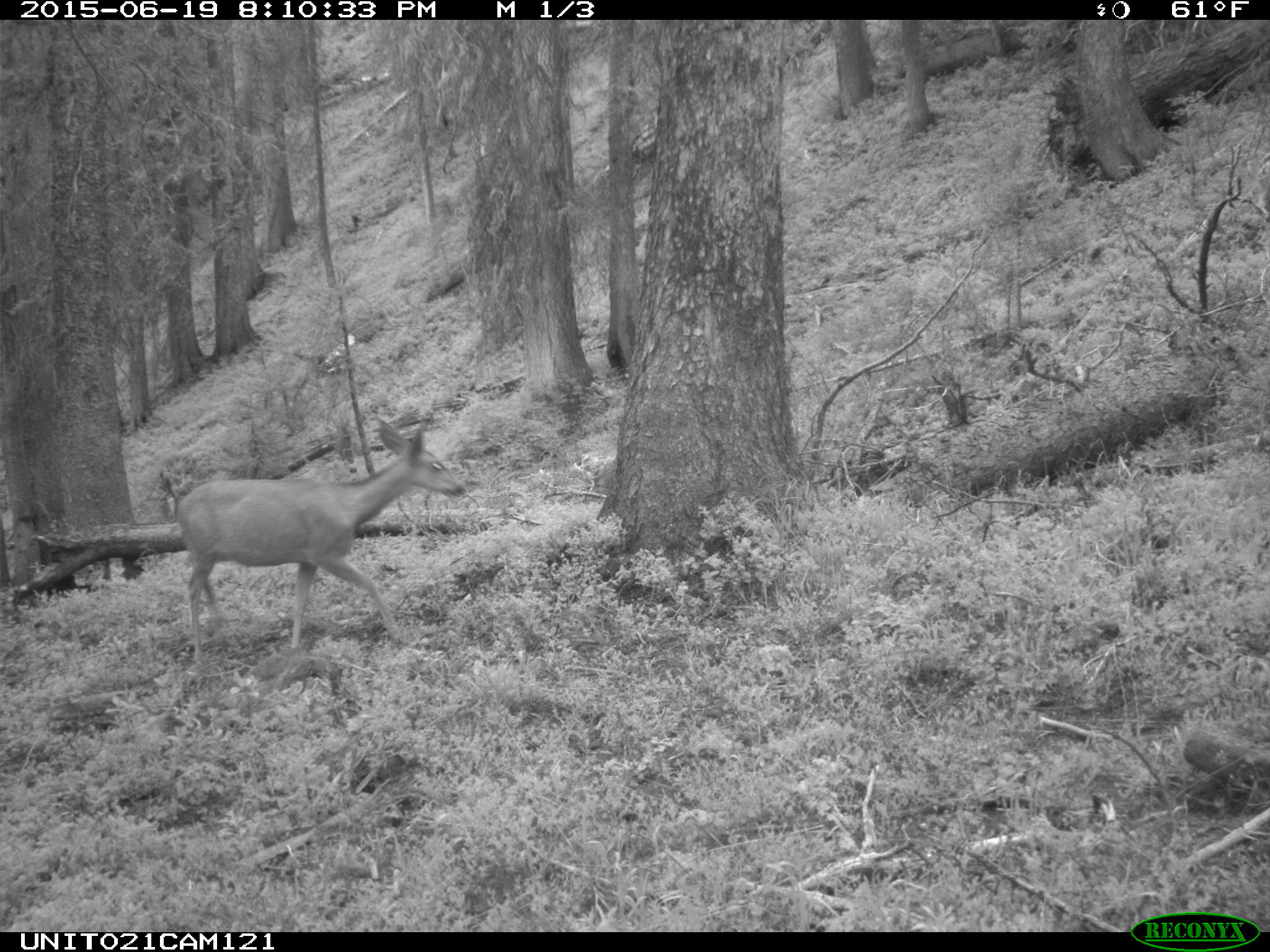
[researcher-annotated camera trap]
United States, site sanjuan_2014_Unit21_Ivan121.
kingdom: Animalia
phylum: Chordata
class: Mammalia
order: Artiodactyla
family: Cervidae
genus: Odocoileus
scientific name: Odocoileus hemionus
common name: mule deer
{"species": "Odocoileus hemionus (mule deer)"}